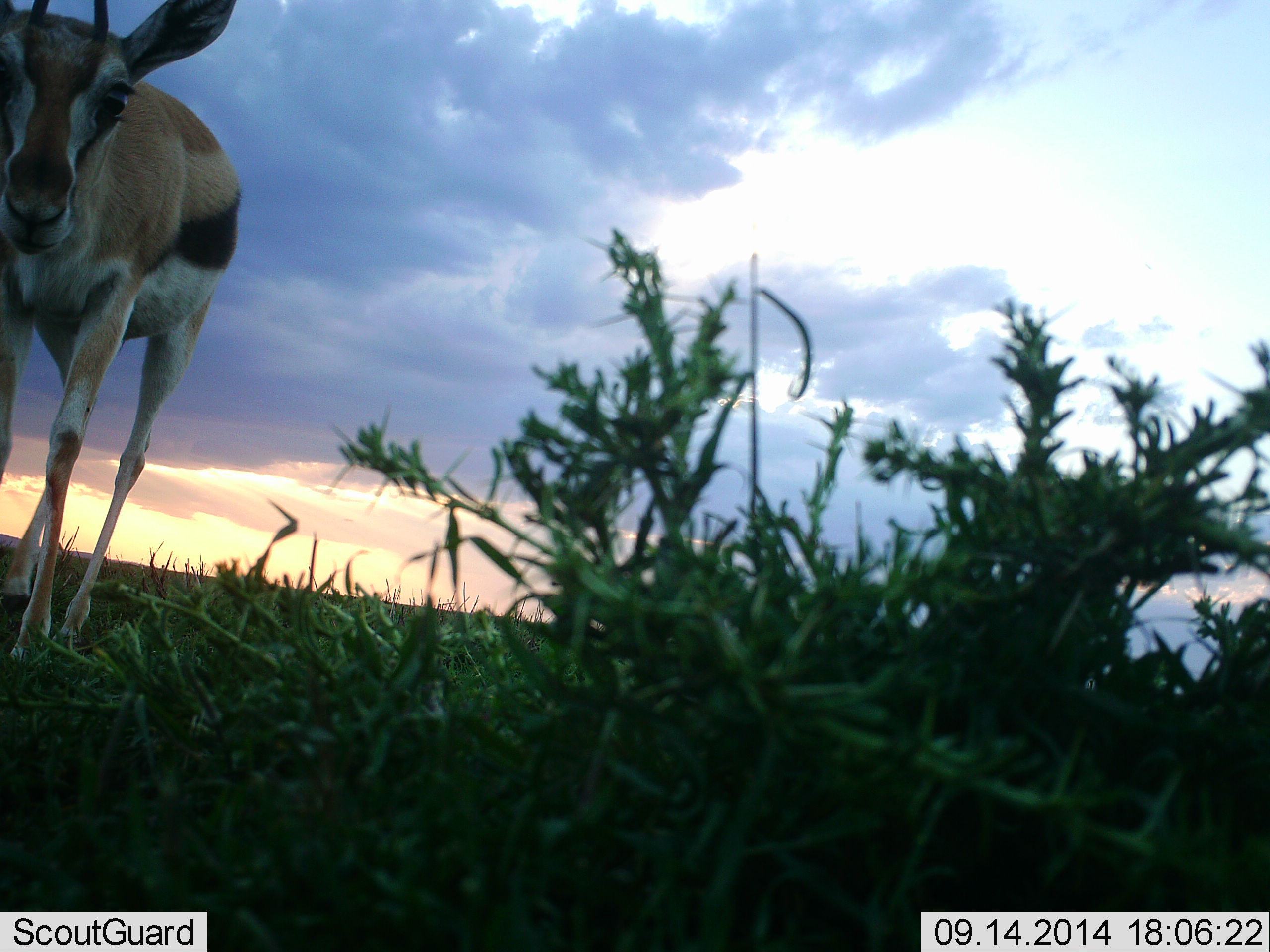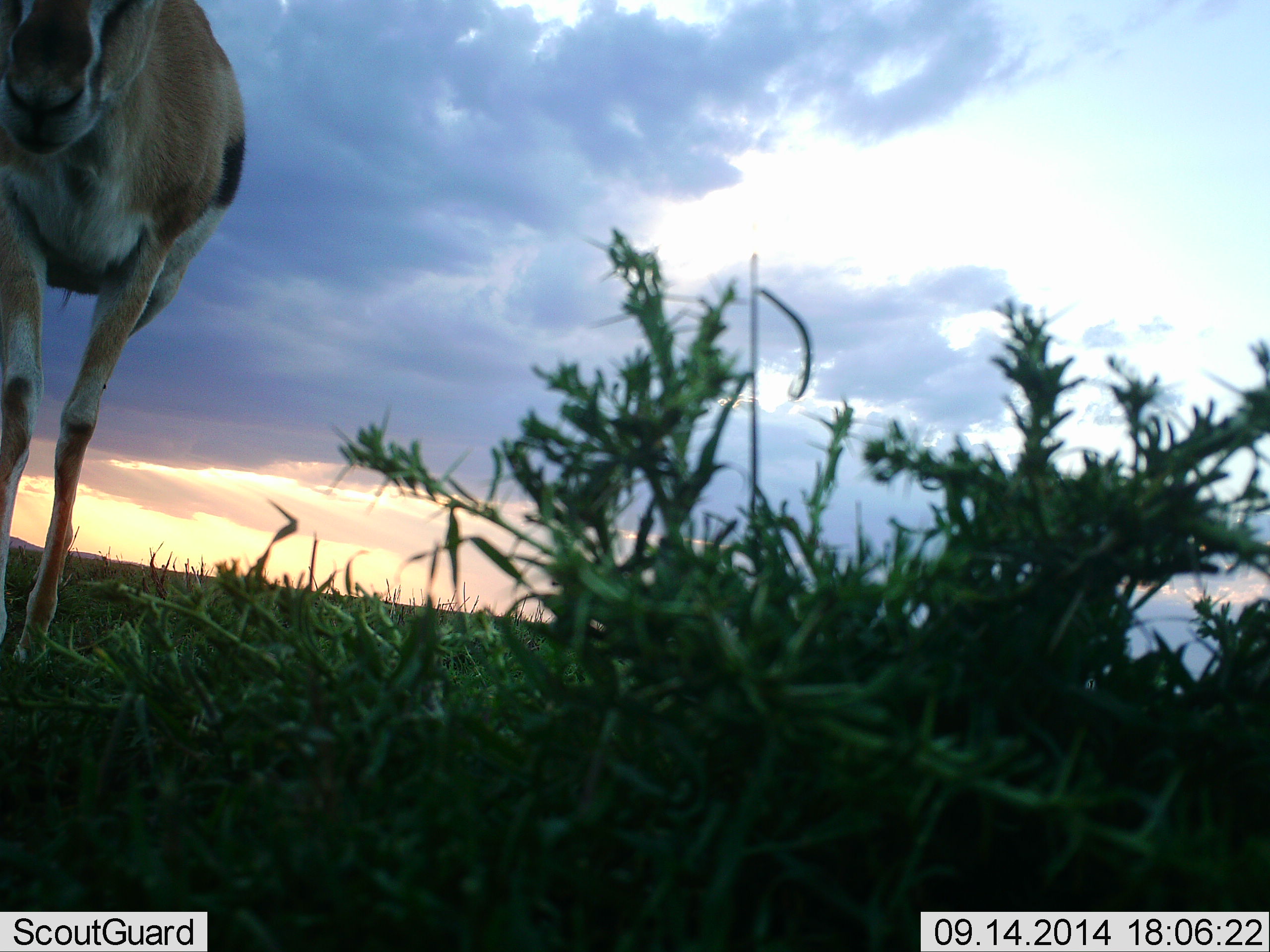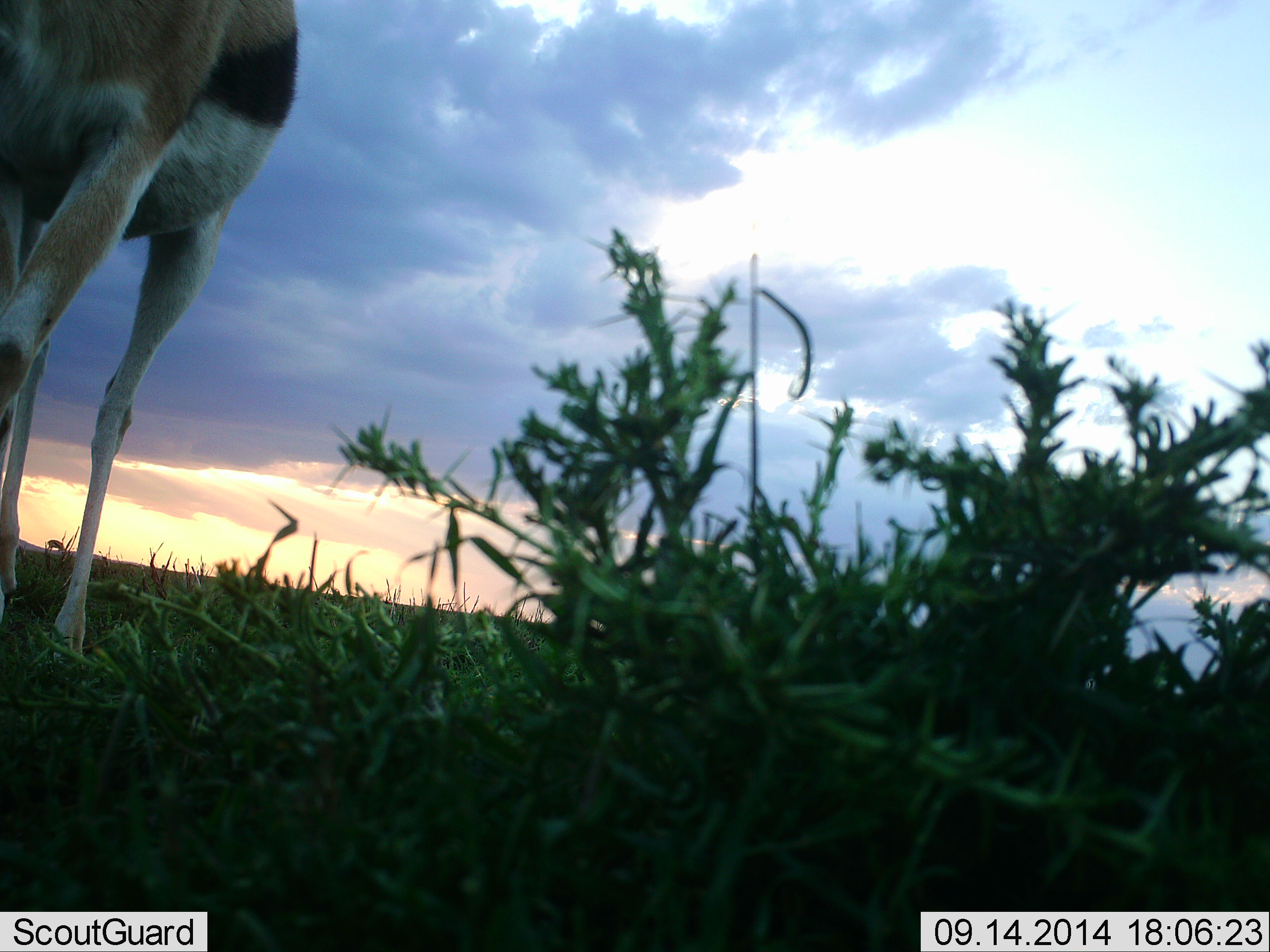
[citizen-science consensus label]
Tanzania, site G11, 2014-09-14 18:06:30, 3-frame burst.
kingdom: Animalia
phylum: Chordata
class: Mammalia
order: Artiodactyla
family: Bovidae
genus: Eudorcas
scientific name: Eudorcas thomsonii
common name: thomson's gazelle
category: gazellethomsons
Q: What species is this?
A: Gazellethomsons (thomson's gazelle) (Eudorcas thomsonii).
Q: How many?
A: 1.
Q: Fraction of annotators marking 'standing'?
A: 30%.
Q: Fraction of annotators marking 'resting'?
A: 0%.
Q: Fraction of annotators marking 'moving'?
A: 70%.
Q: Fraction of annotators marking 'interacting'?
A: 10%.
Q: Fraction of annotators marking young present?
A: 0%.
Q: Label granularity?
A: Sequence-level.